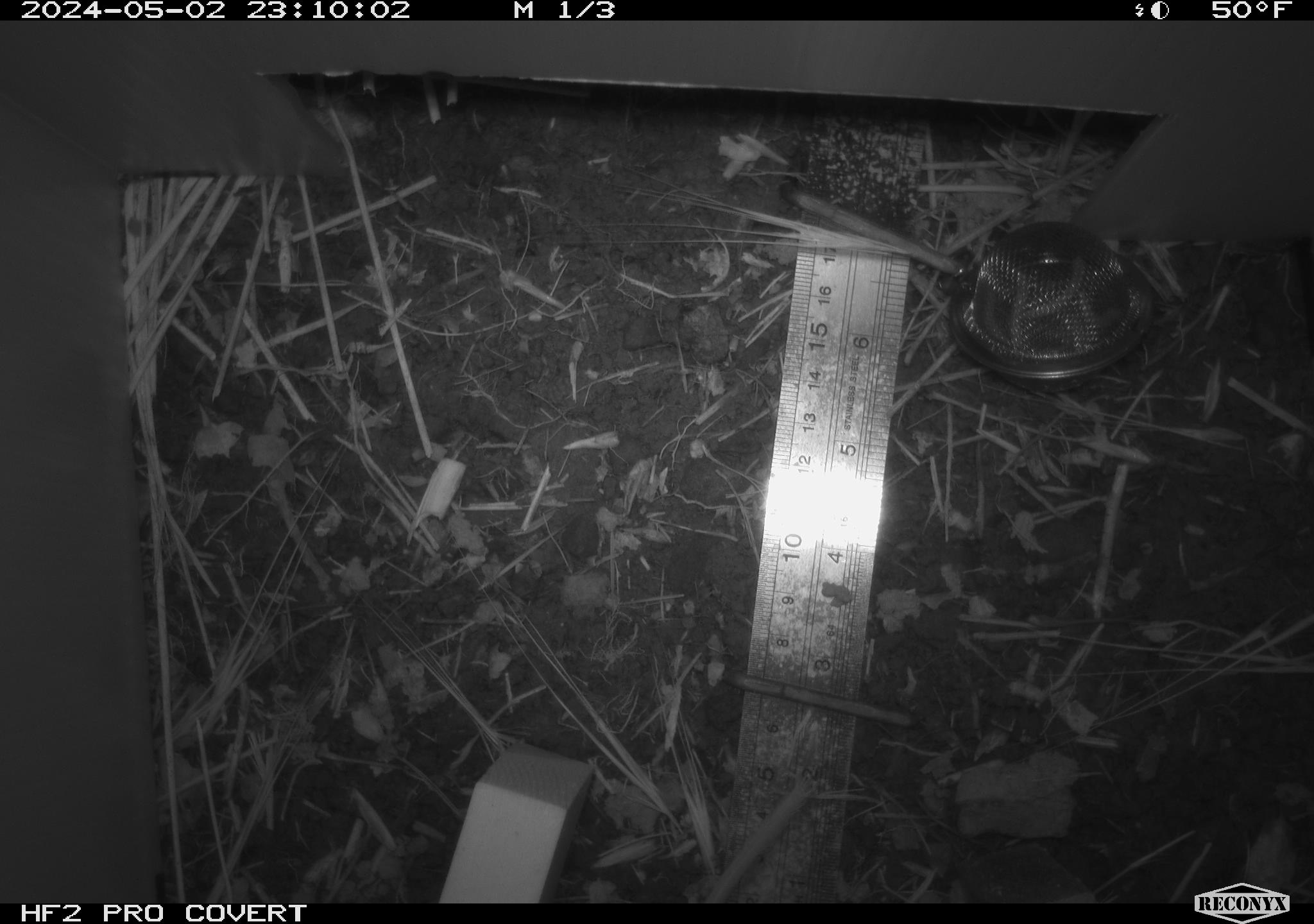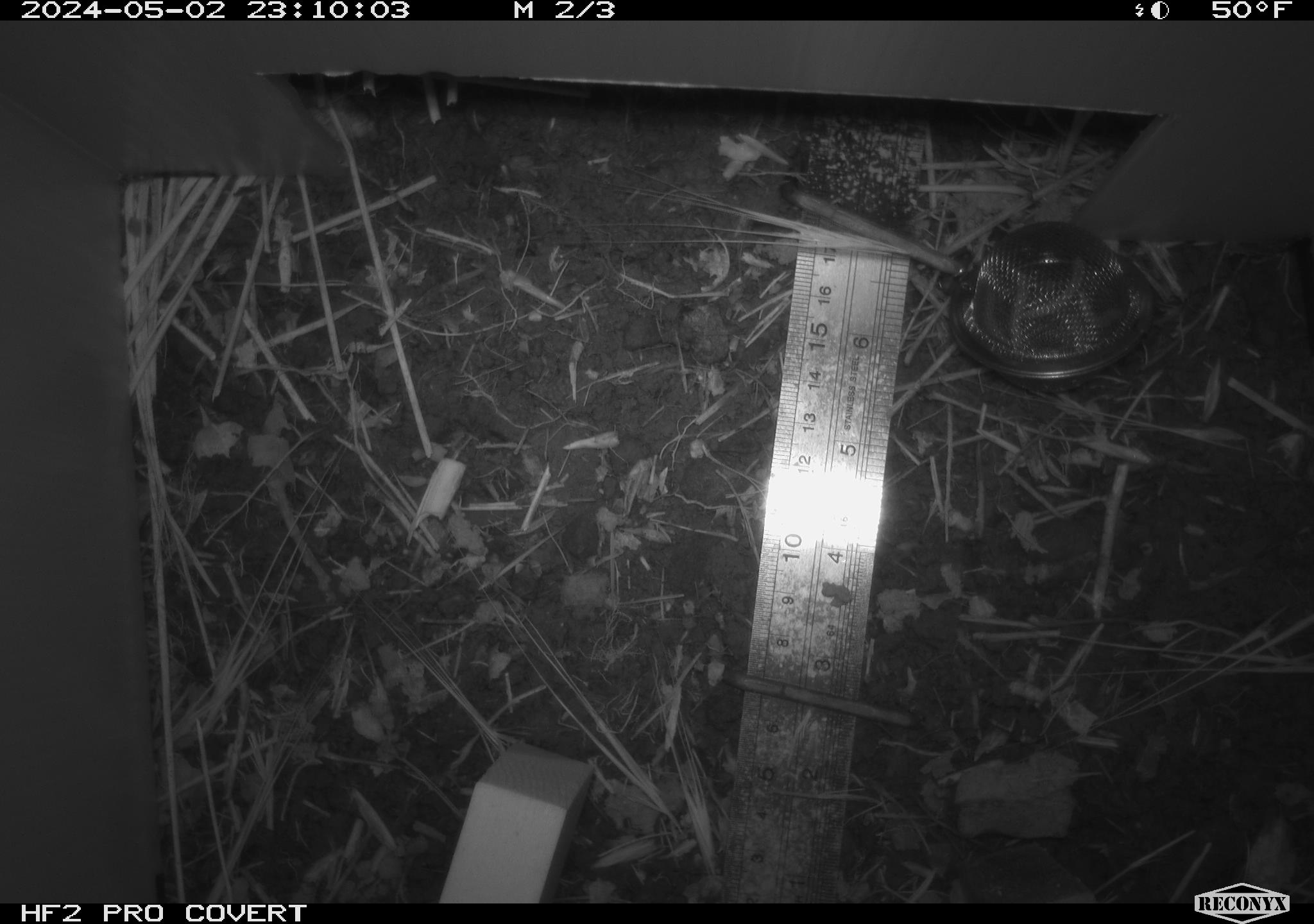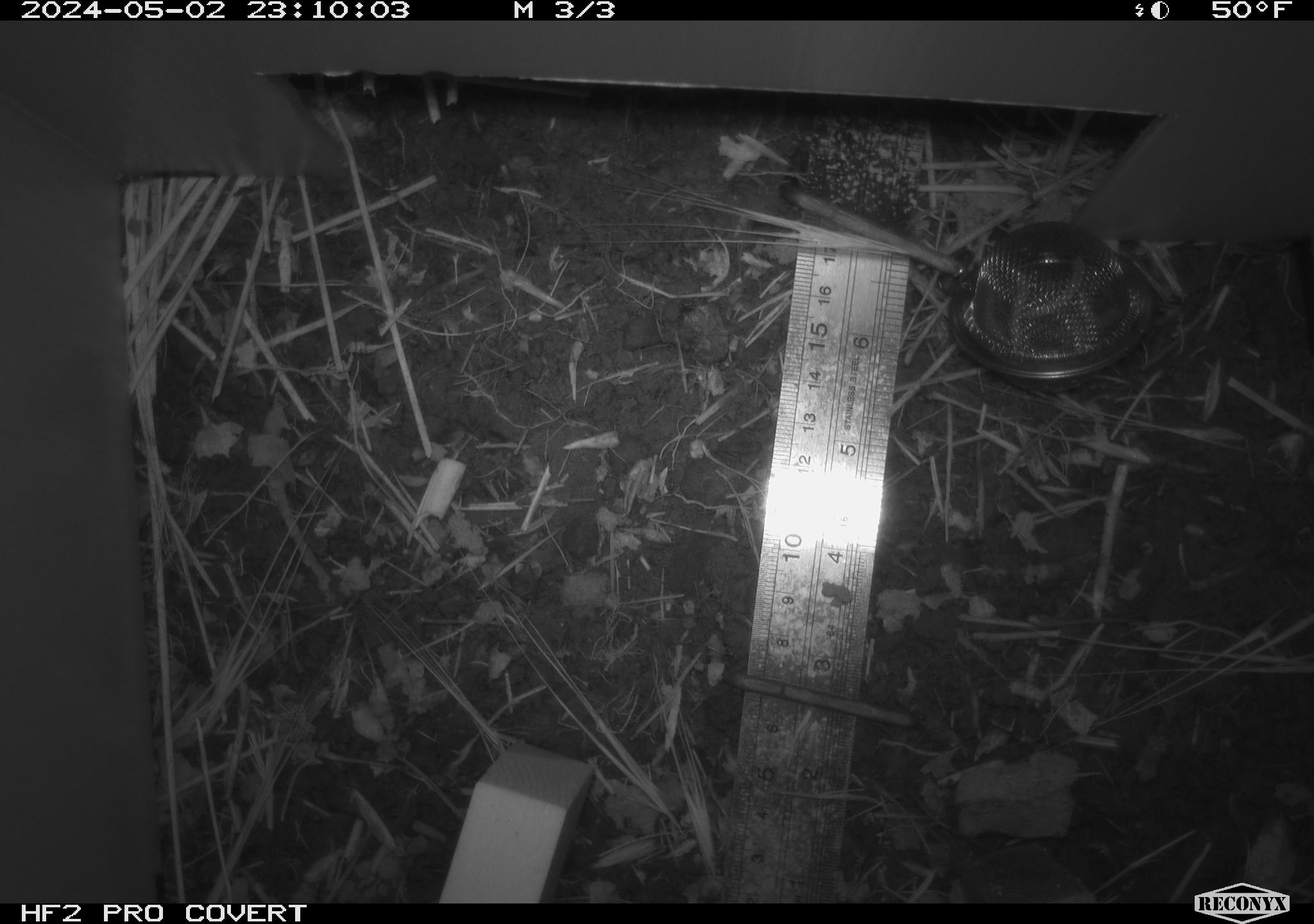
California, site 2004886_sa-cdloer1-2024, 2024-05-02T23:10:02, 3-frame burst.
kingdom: Animalia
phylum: Chordata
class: Mammalia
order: Rodentia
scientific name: Rodentia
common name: mouse species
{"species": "mouse species (Rodentia)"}